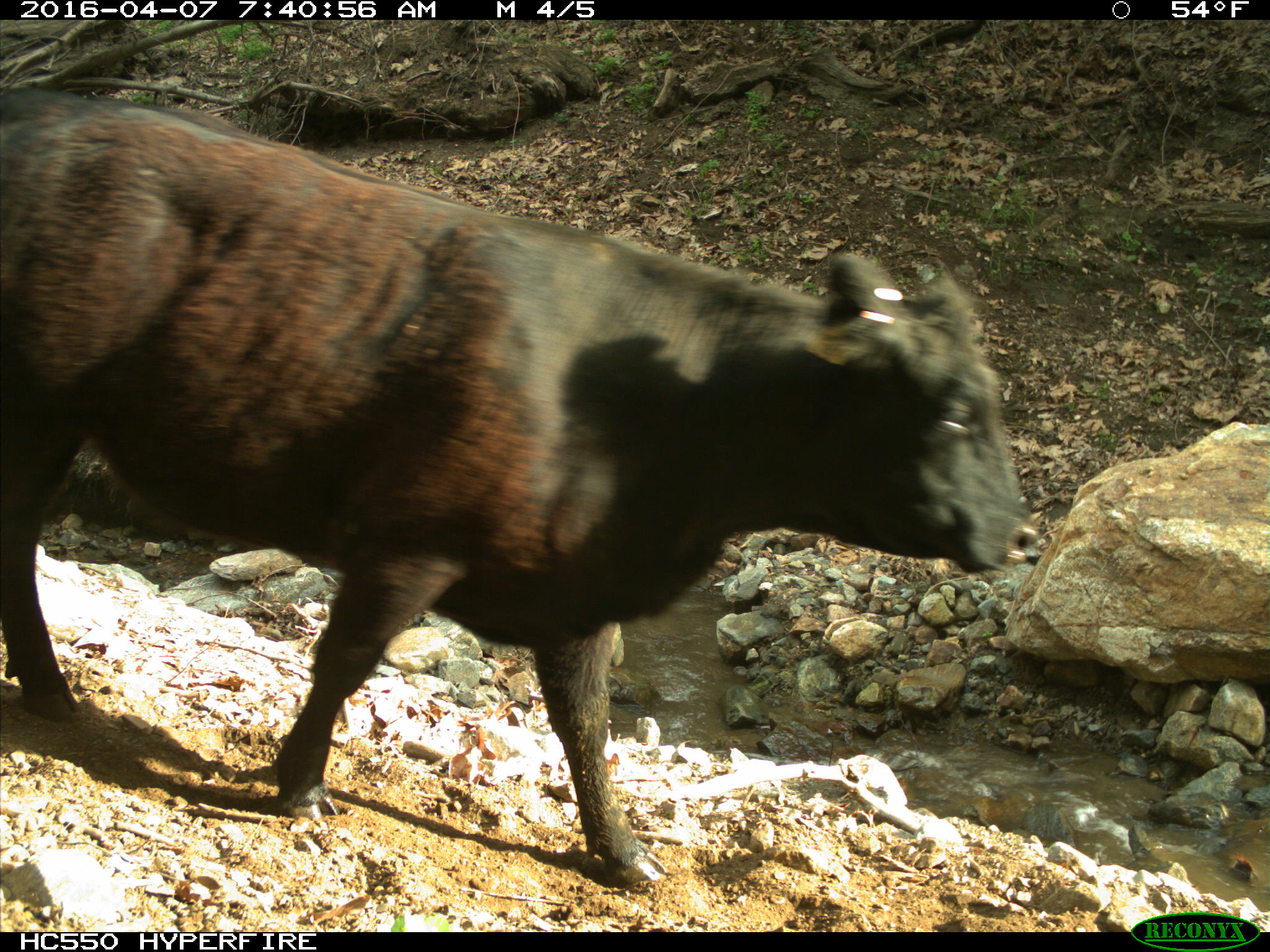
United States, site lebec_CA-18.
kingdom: Animalia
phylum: Chordata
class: Mammalia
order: Artiodactyla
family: Bovidae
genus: Bos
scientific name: Bos taurus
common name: domestic cow